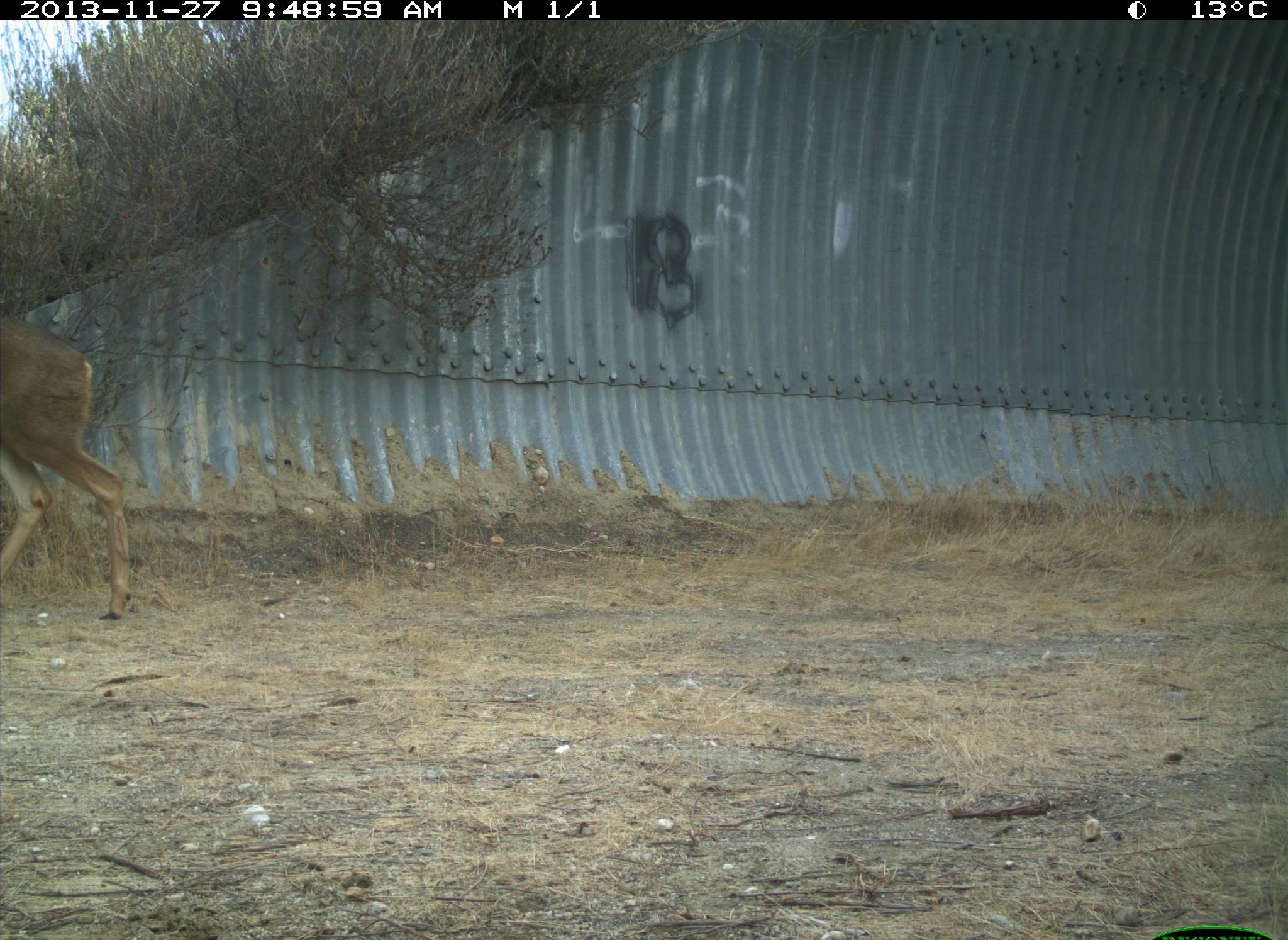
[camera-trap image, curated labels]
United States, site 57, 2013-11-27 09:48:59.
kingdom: Animalia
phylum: Chordata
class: Mammalia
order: Artiodactyla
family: Cervidae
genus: Odocoileus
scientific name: Odocoileus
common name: deer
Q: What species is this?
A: Deer (Odocoileus).